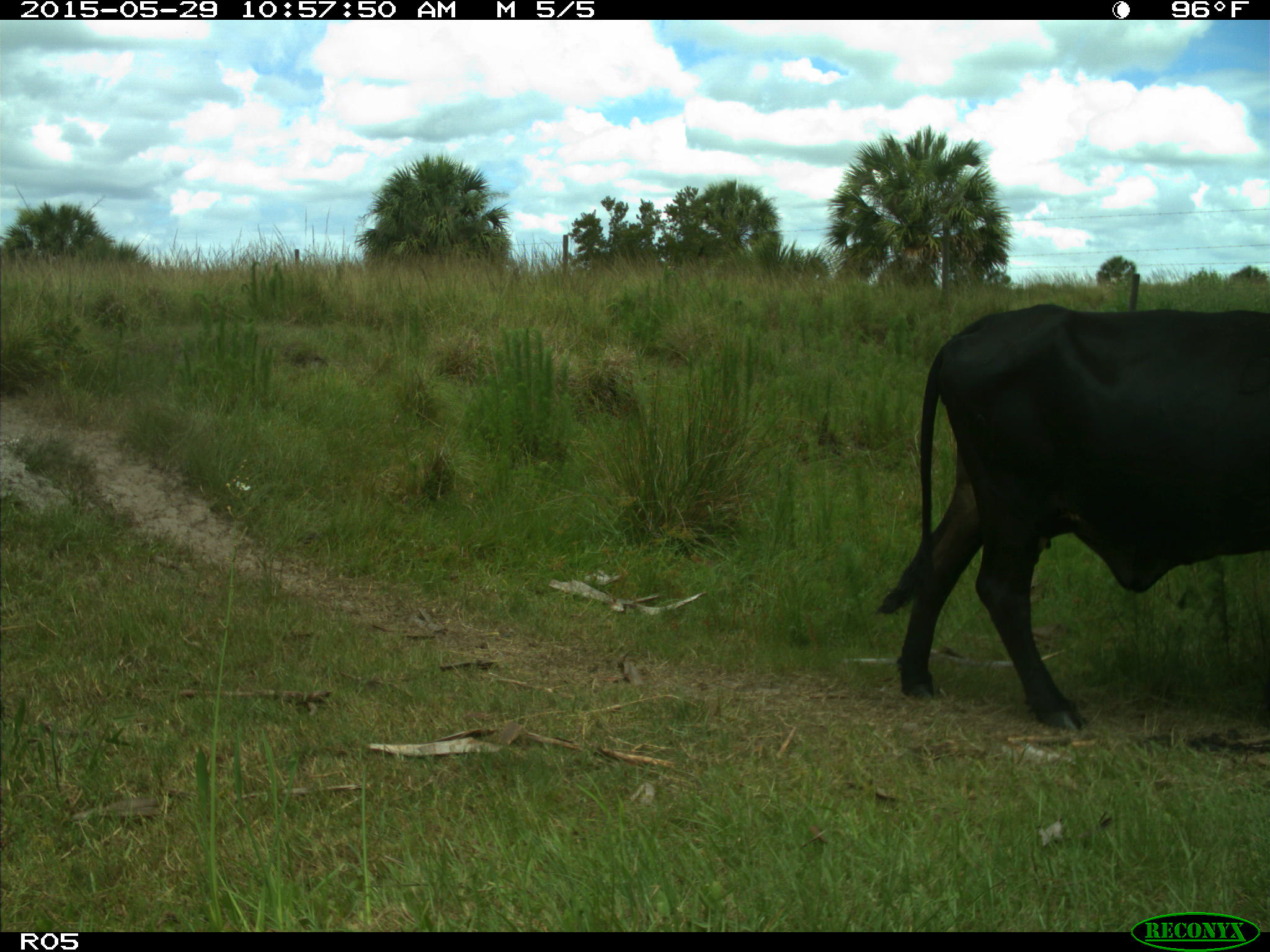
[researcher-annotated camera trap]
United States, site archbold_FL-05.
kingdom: Animalia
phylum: Chordata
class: Mammalia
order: Artiodactyla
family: Bovidae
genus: Bos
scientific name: Bos taurus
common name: domestic cow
Bos taurus (domestic cow).